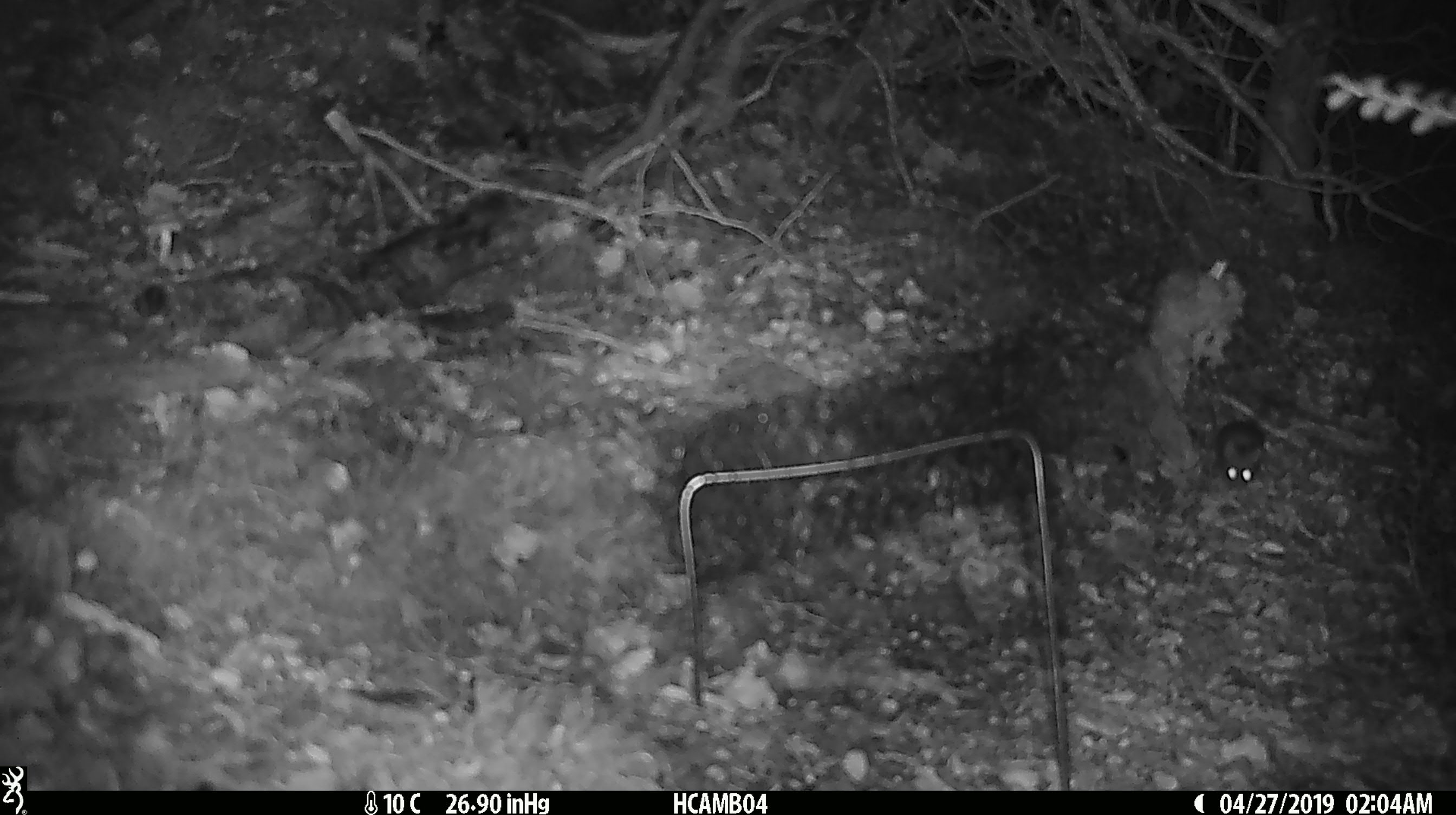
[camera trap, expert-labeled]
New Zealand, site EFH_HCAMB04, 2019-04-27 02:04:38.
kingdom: Animalia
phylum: Chordata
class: Mammalia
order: Rodentia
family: Muridae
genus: Mus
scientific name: Mus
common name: mouse